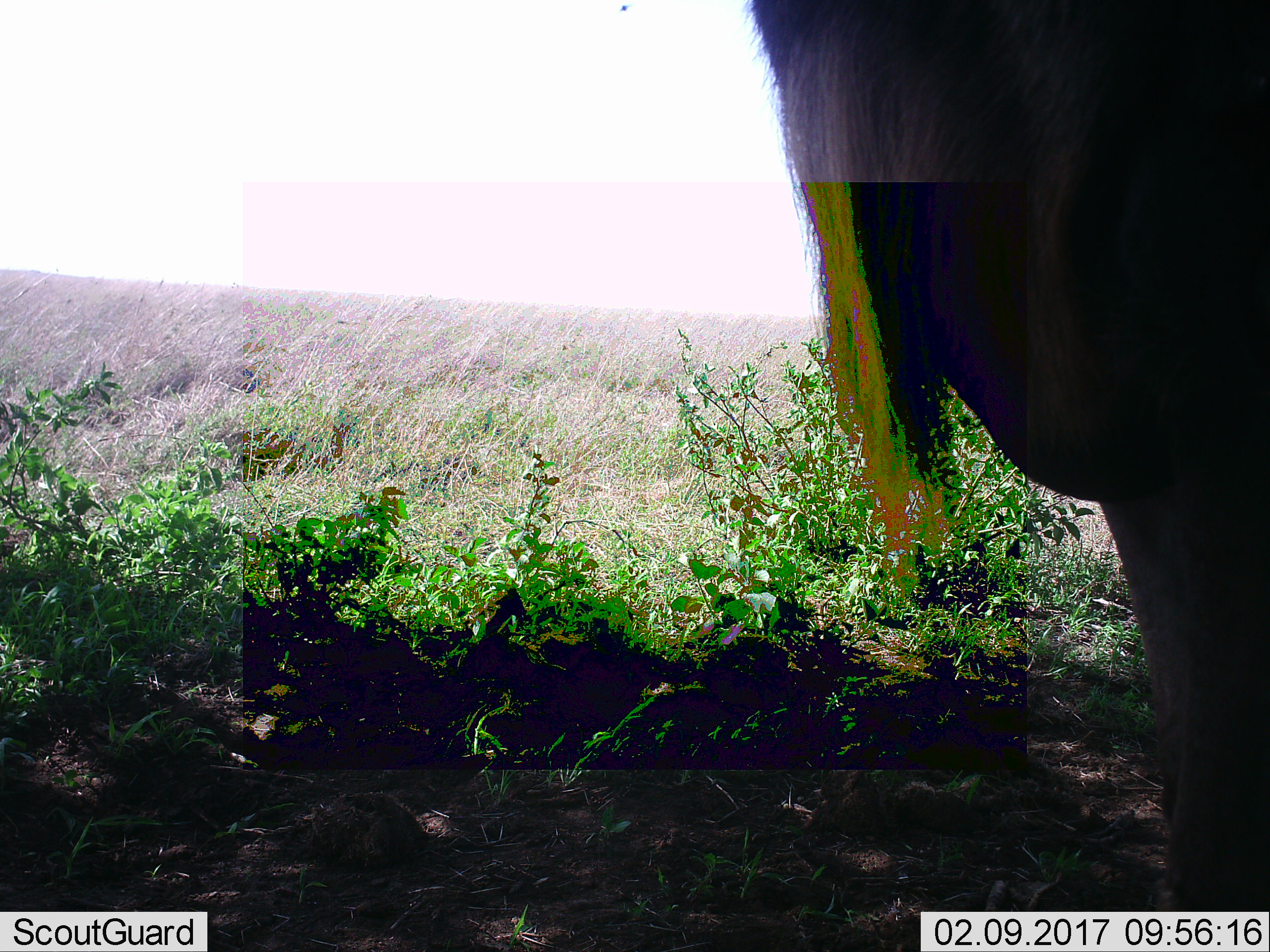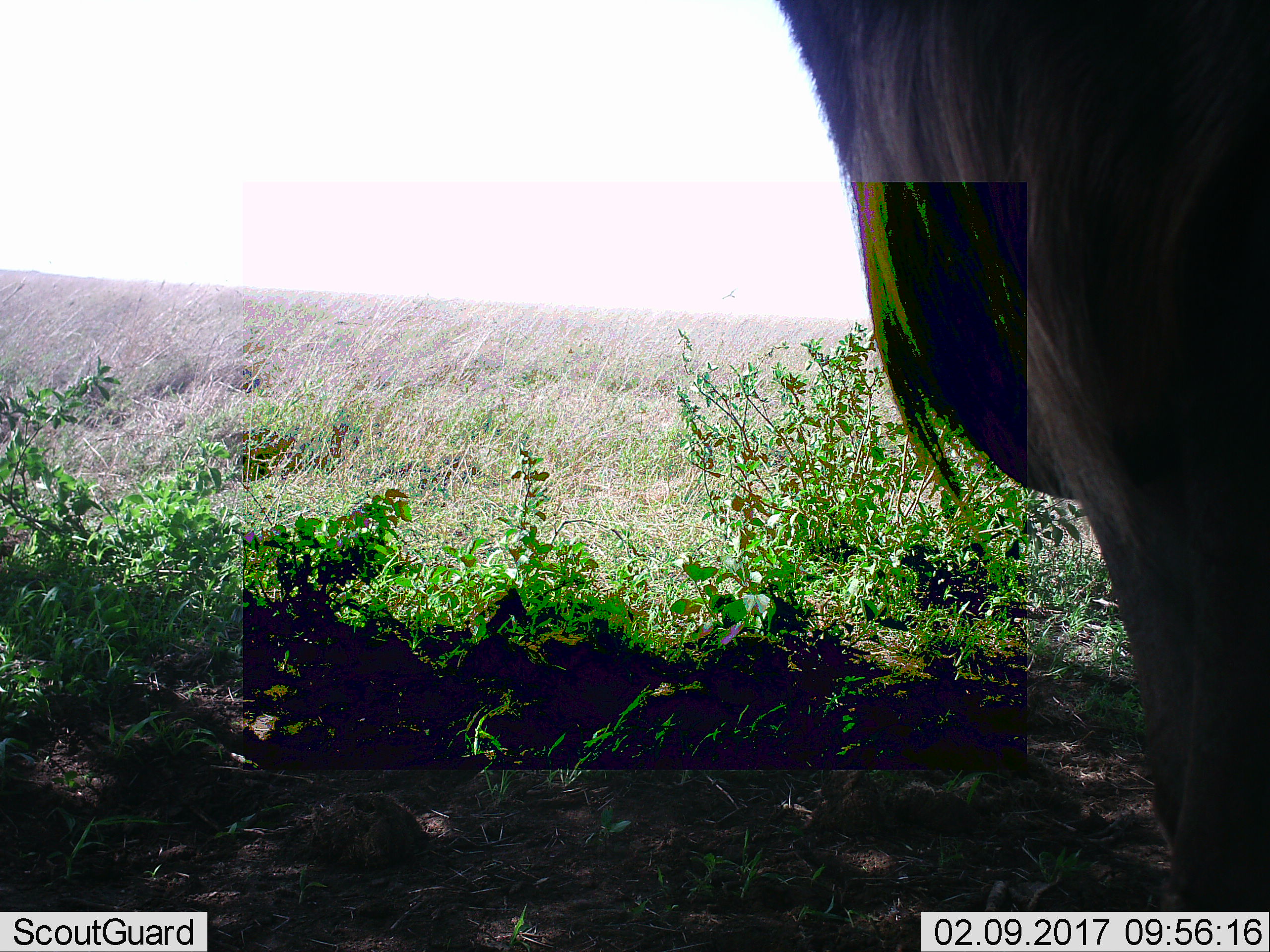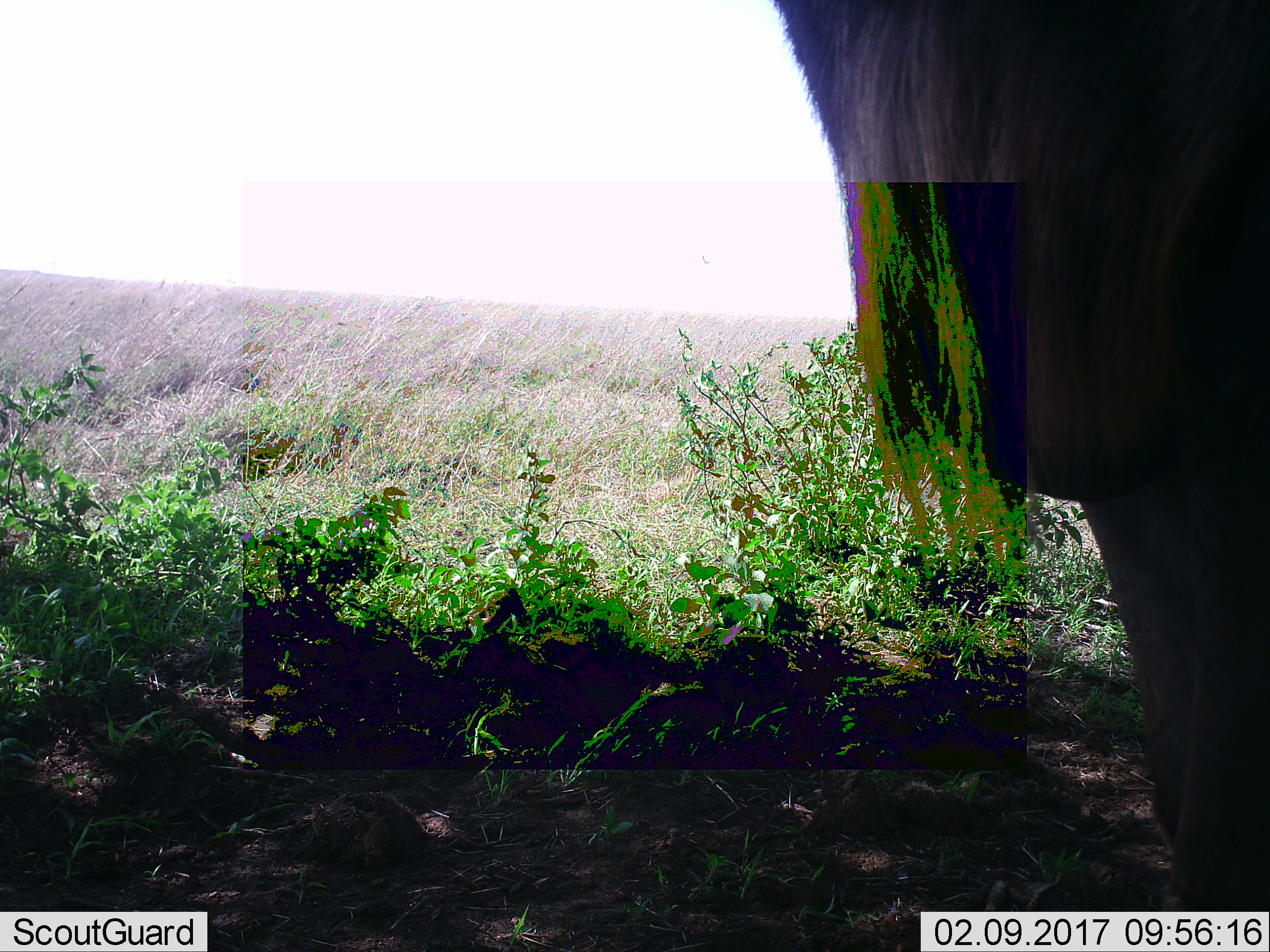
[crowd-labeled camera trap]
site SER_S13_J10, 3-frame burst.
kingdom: Animalia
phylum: Chordata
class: Mammalia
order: Artiodactyla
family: Bovidae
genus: Connochaetes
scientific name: Connochaetes taurinus taurinus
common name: blue wildebeest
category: wildebeestblue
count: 1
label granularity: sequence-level